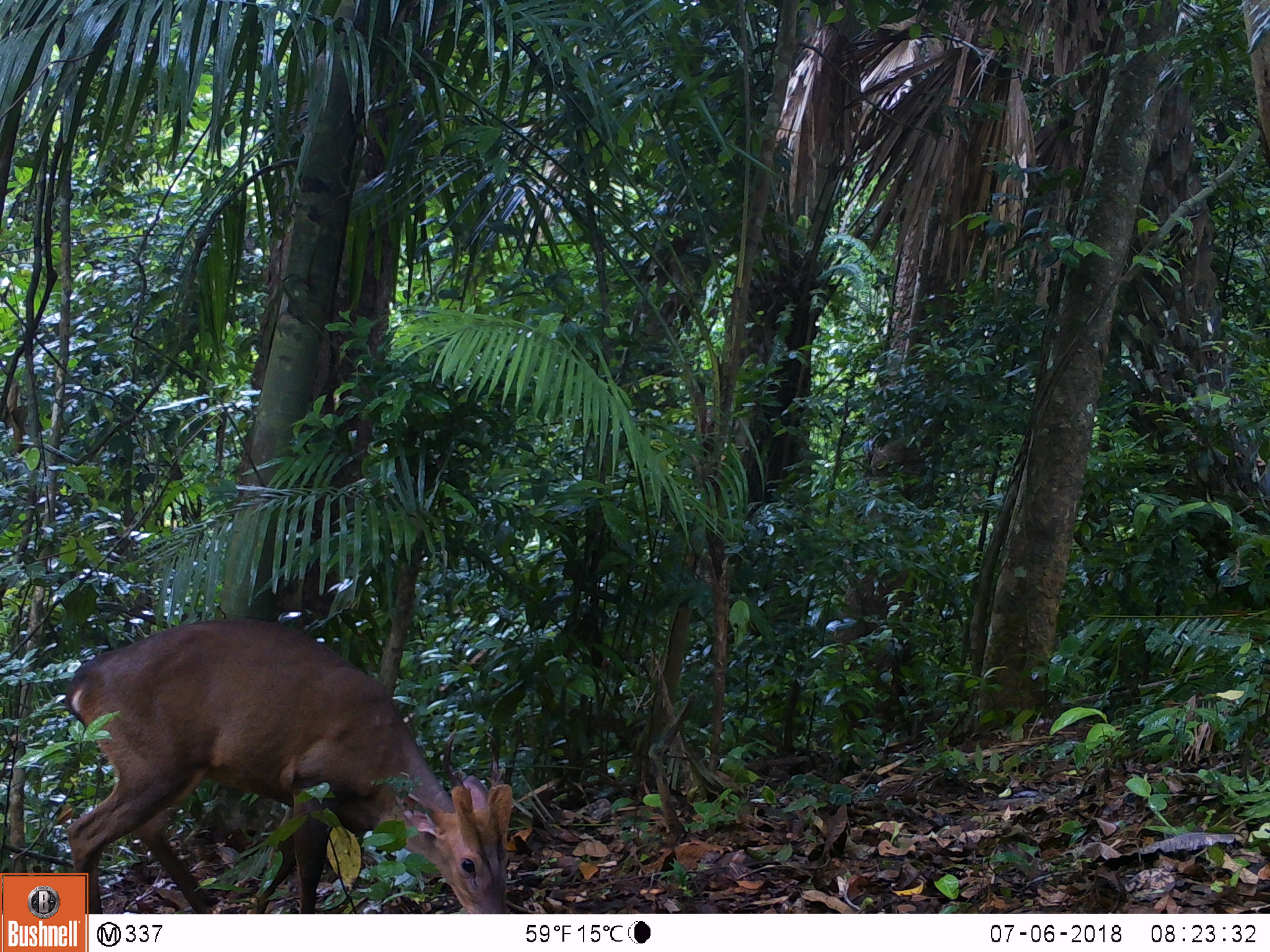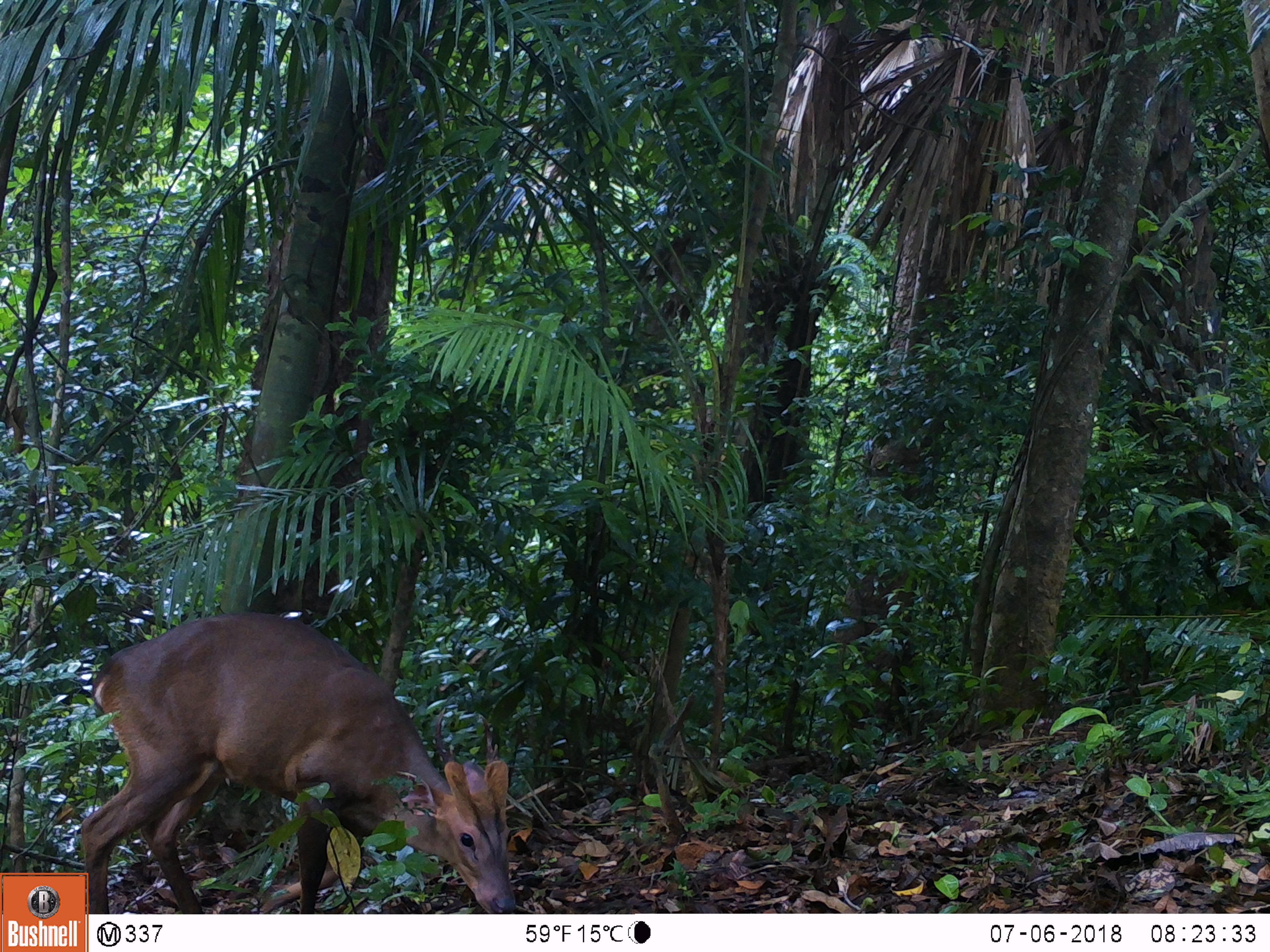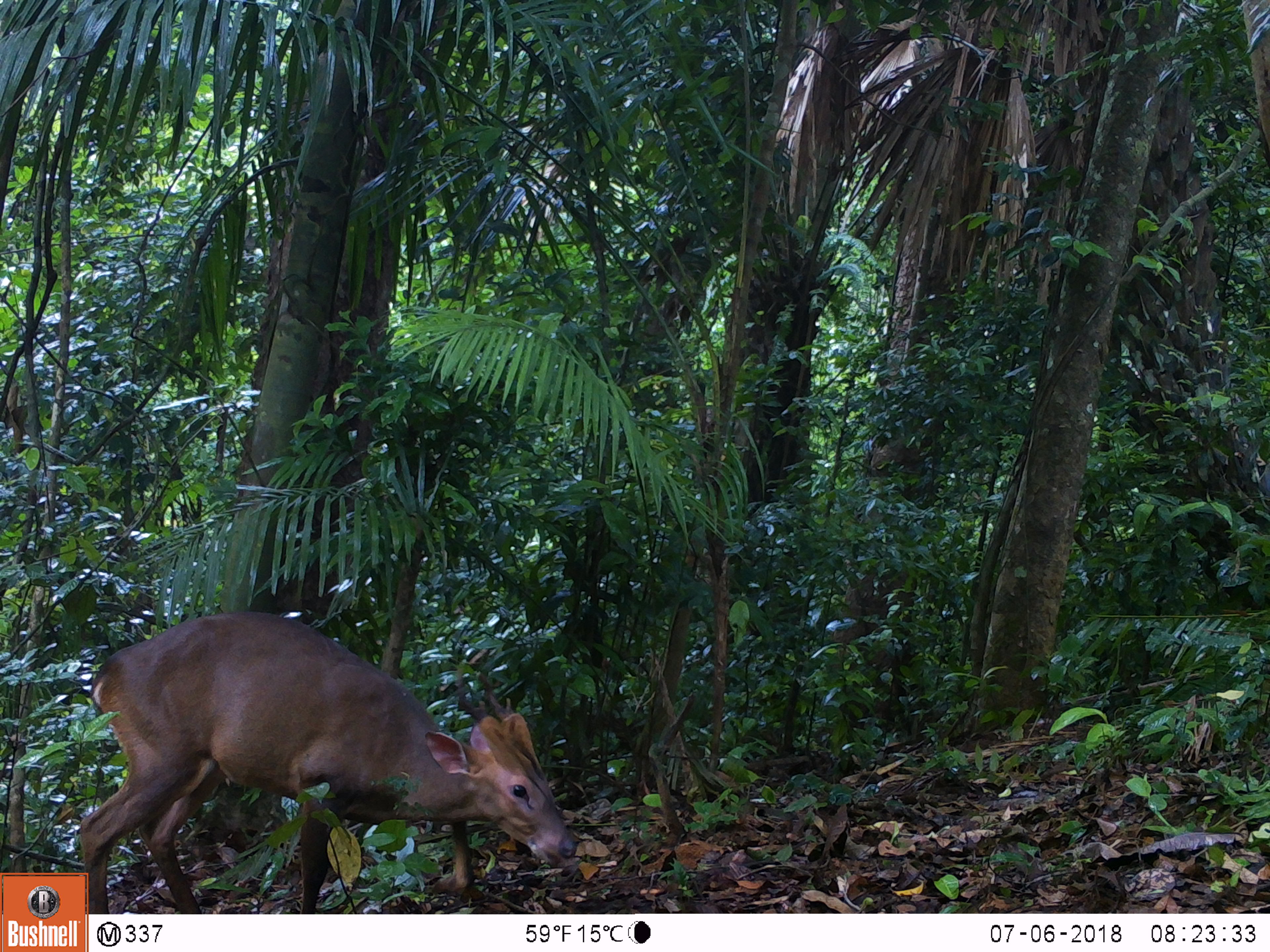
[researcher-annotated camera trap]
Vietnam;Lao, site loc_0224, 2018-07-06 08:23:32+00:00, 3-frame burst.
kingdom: Animalia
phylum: Chordata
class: Mammalia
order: Artiodactyla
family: Cervidae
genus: Muntiacus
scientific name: Muntiacus vuquangensis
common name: large-antlered muntjac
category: large antlered muntjac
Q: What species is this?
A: Large antlered muntjac (large-antlered muntjac) (Muntiacus vuquangensis).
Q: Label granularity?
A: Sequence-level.